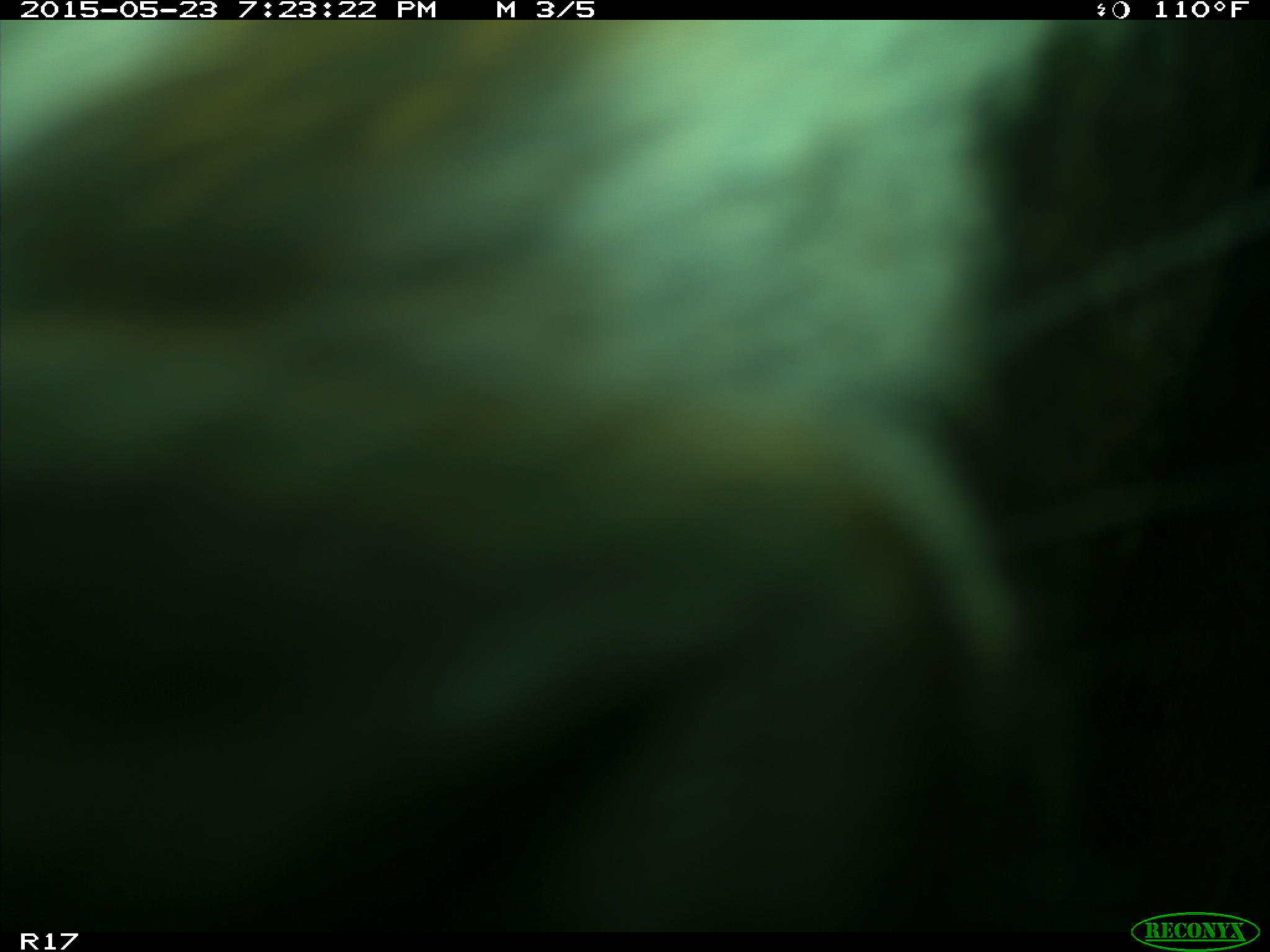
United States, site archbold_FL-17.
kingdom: Animalia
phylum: Chordata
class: Mammalia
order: Artiodactyla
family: Bovidae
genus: Bos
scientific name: Bos taurus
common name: domestic cow